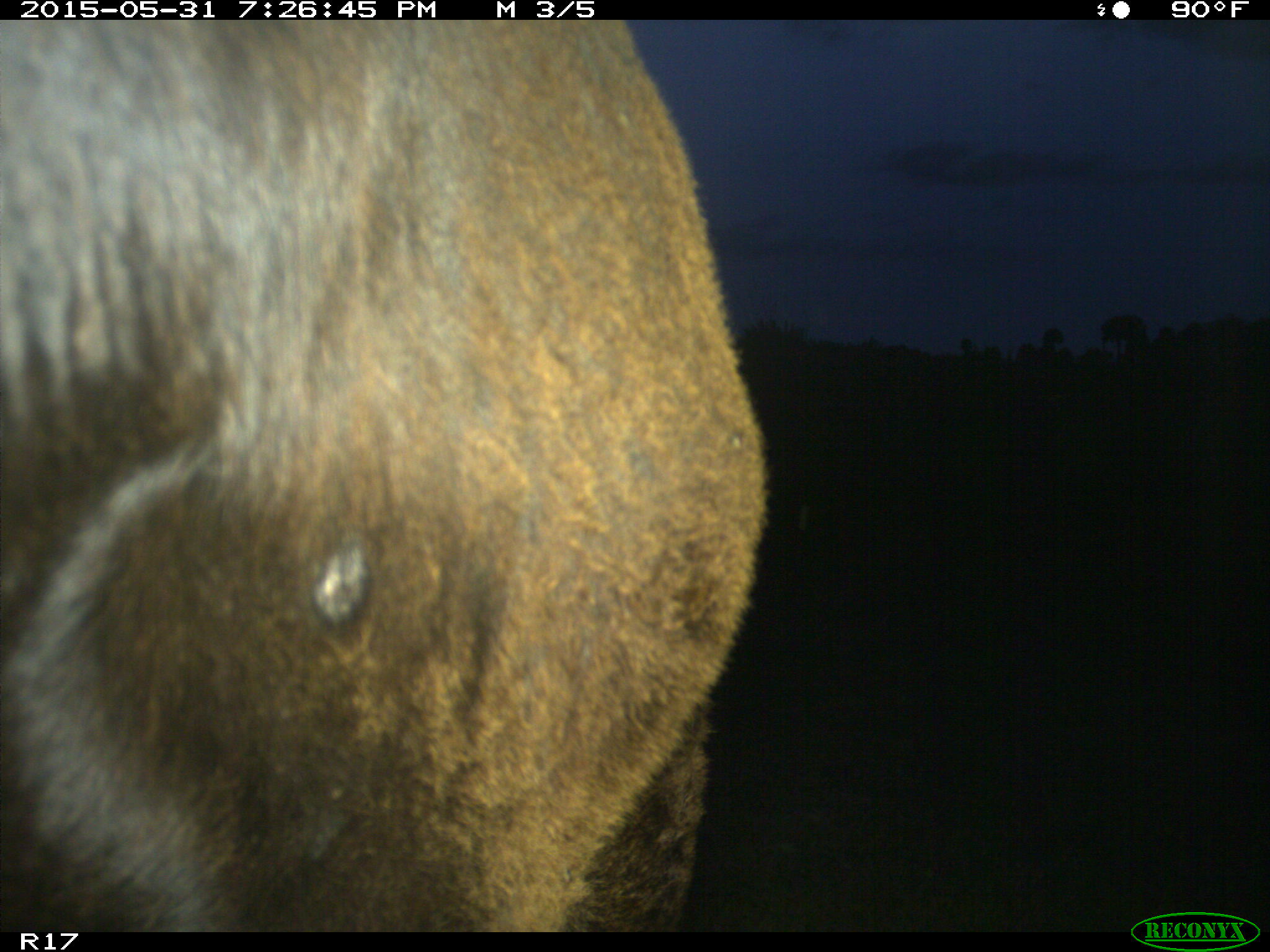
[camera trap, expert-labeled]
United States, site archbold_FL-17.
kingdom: Animalia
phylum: Chordata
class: Mammalia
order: Artiodactyla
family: Bovidae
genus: Bos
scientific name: Bos taurus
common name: domestic cow